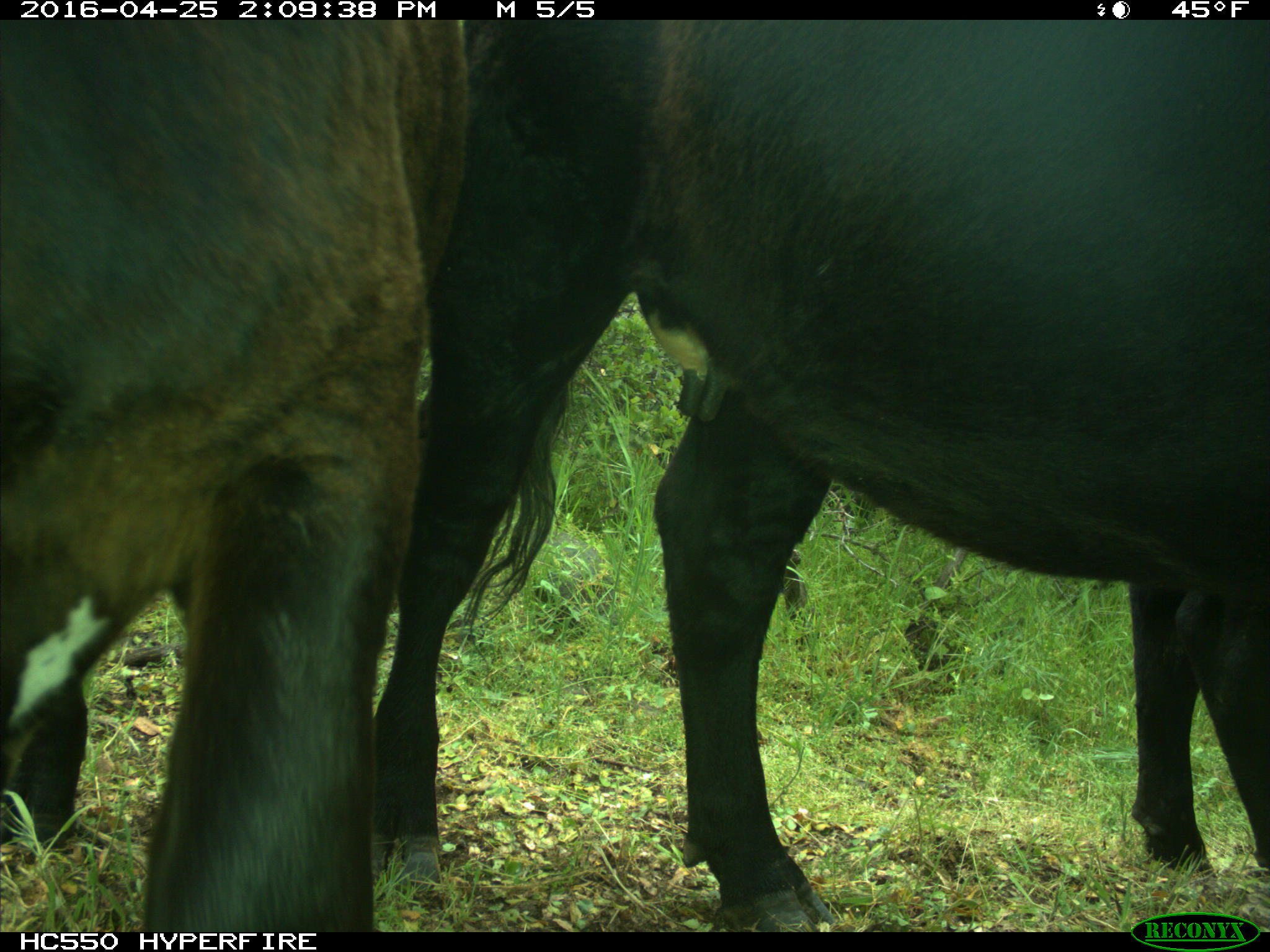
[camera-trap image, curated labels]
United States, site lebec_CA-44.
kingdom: Animalia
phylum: Chordata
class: Mammalia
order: Artiodactyla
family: Bovidae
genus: Bos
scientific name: Bos taurus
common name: domestic cow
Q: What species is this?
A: Bos taurus (domestic cow).